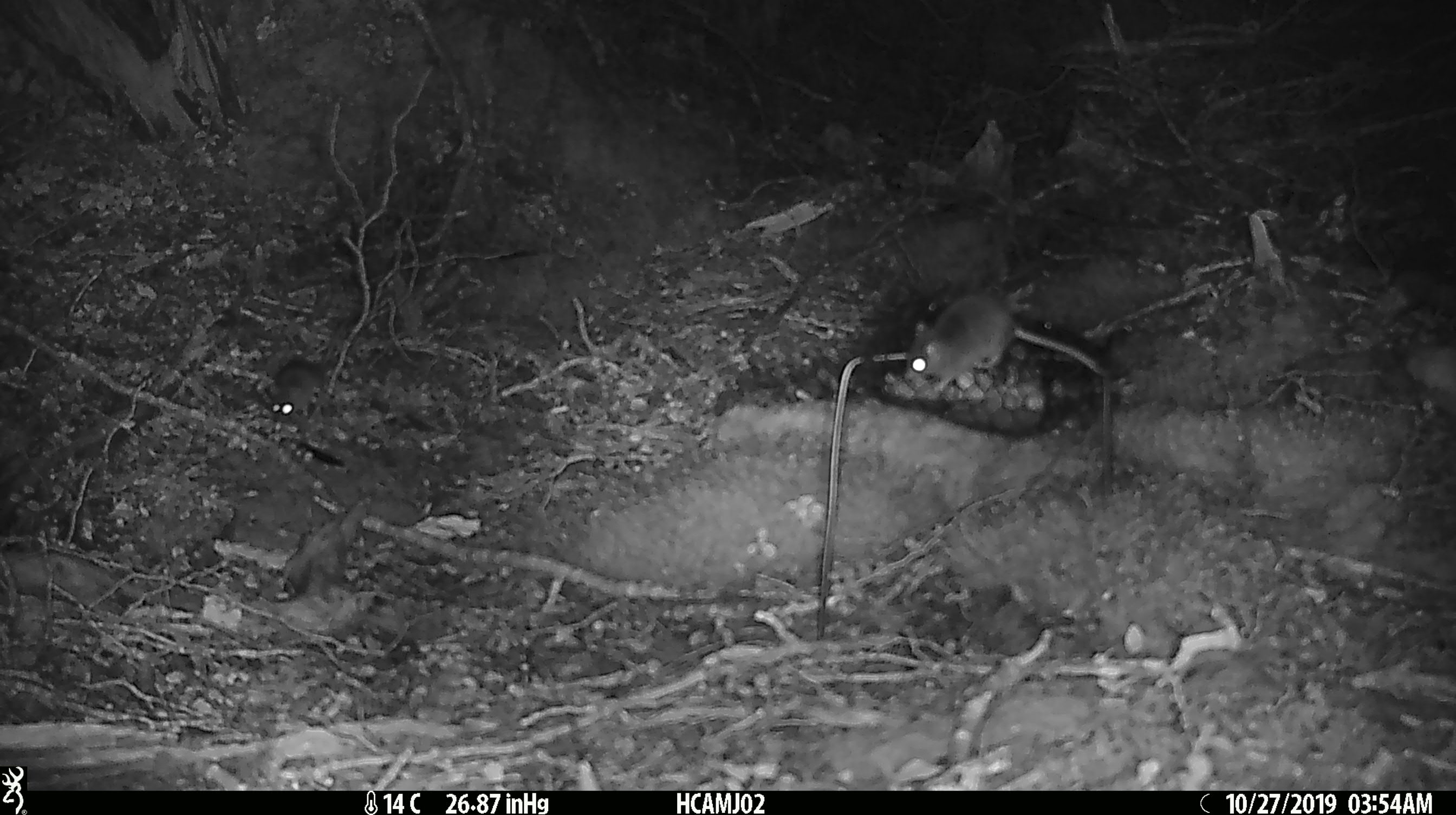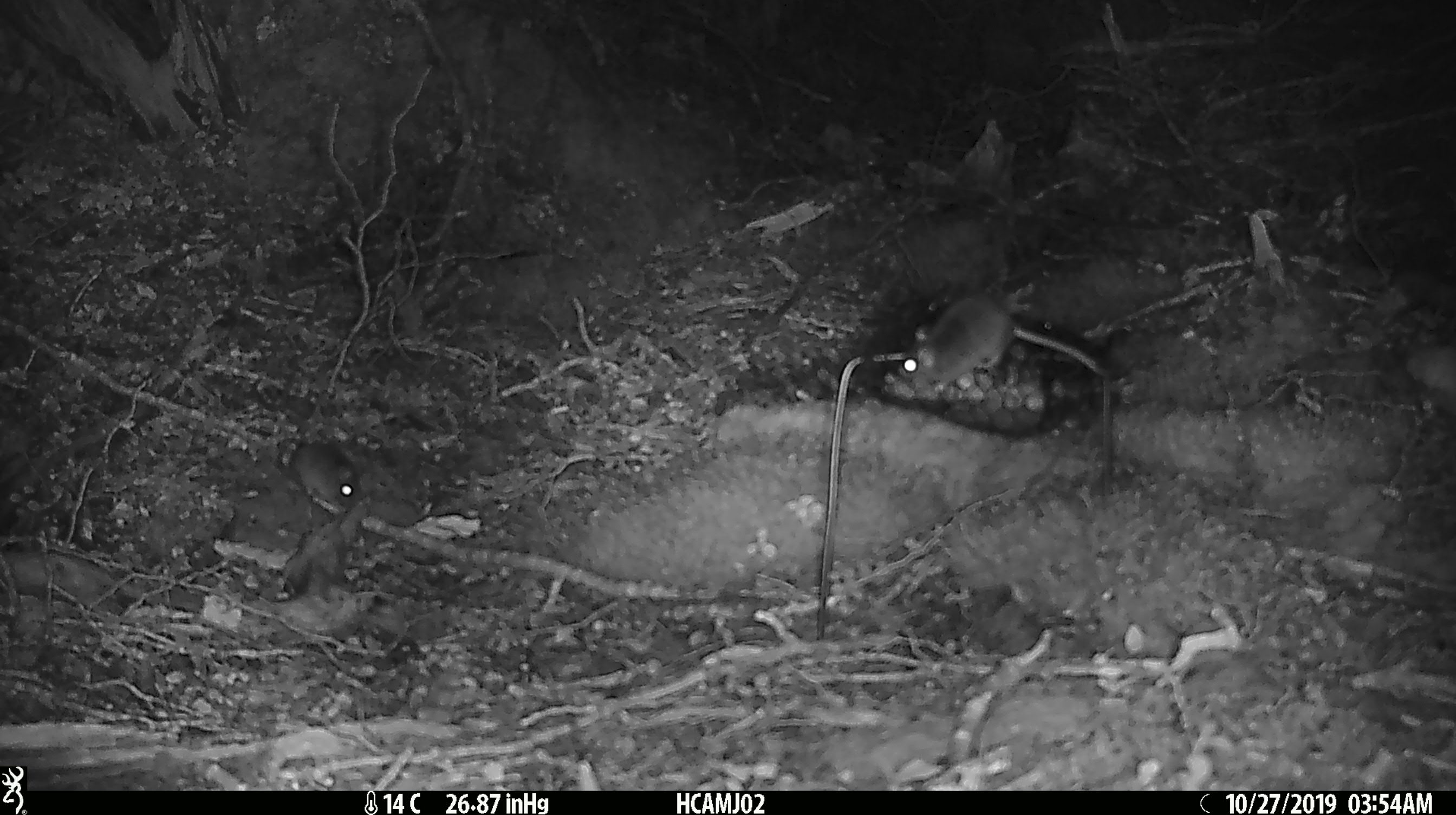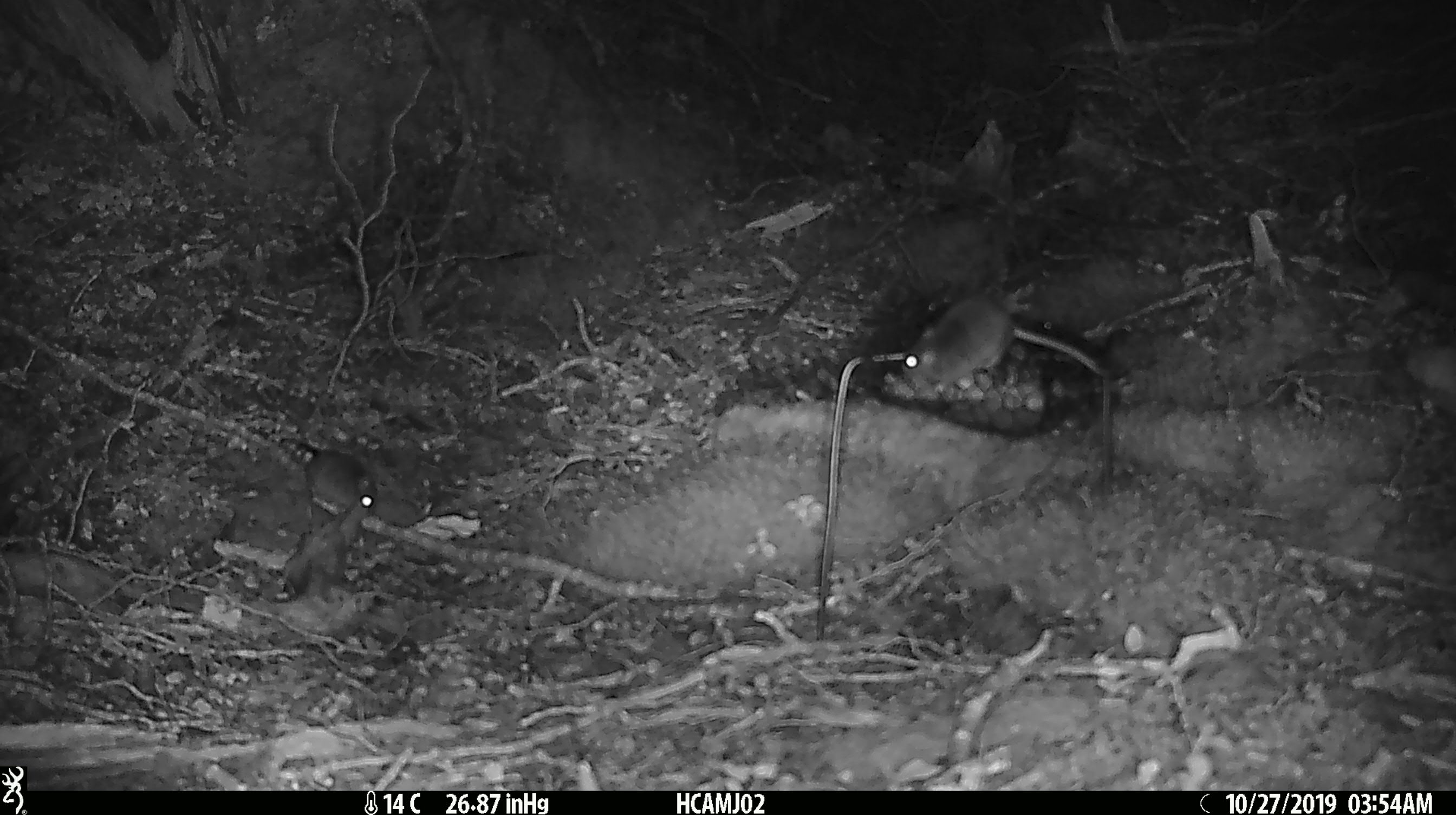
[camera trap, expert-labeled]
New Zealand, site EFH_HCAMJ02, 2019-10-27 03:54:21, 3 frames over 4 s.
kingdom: Animalia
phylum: Chordata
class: Mammalia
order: Rodentia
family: Muridae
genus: Mus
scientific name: Mus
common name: mouse